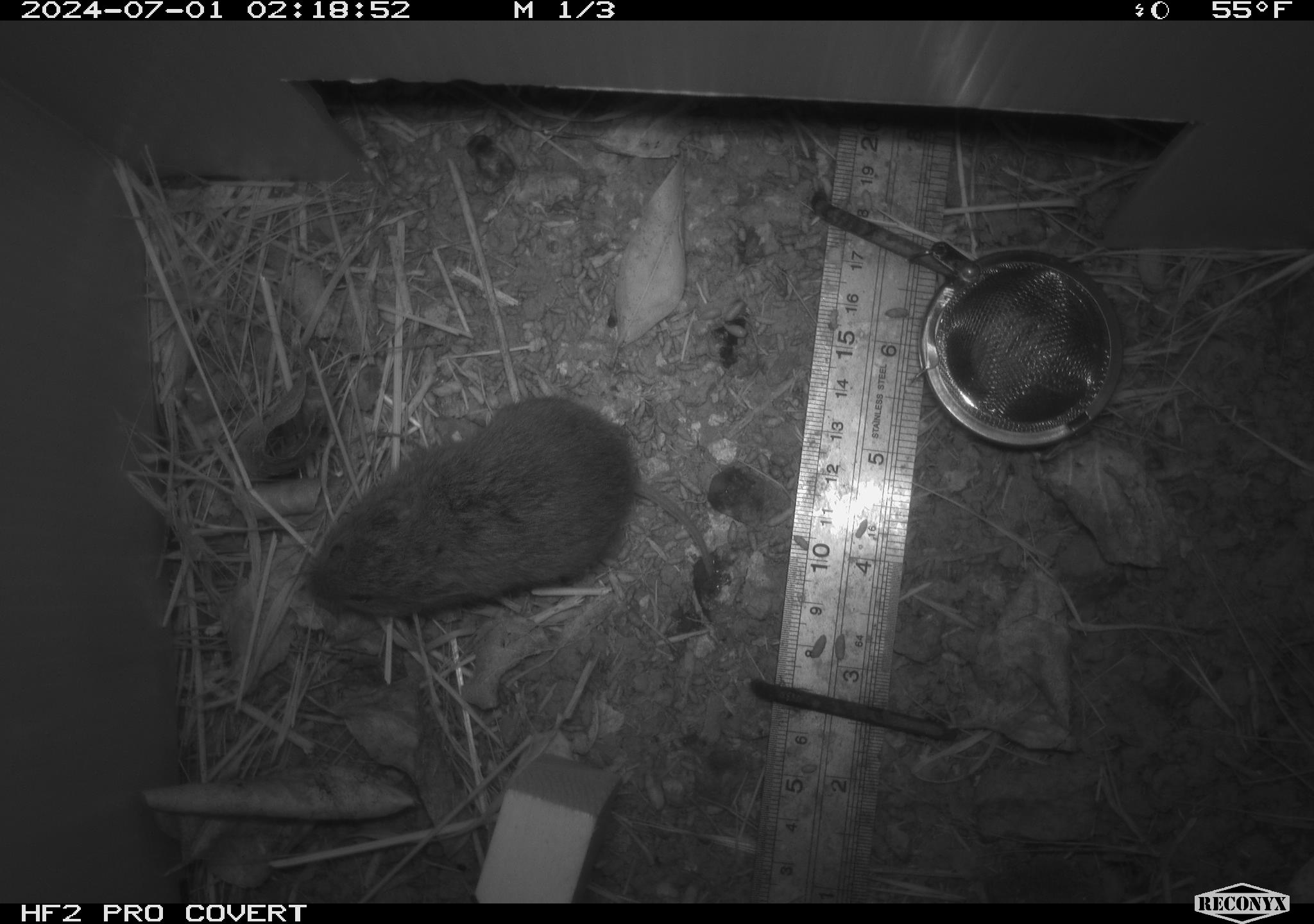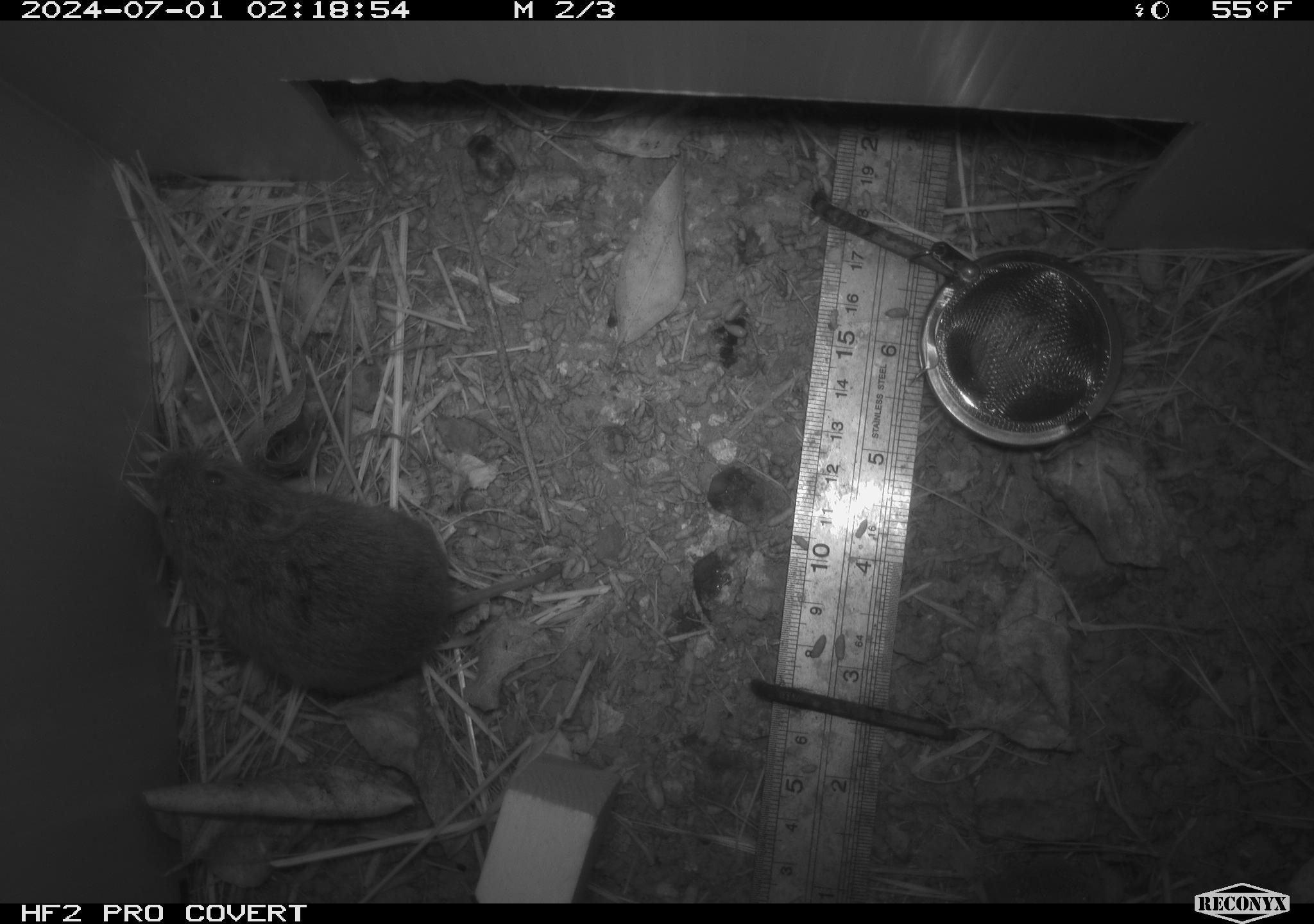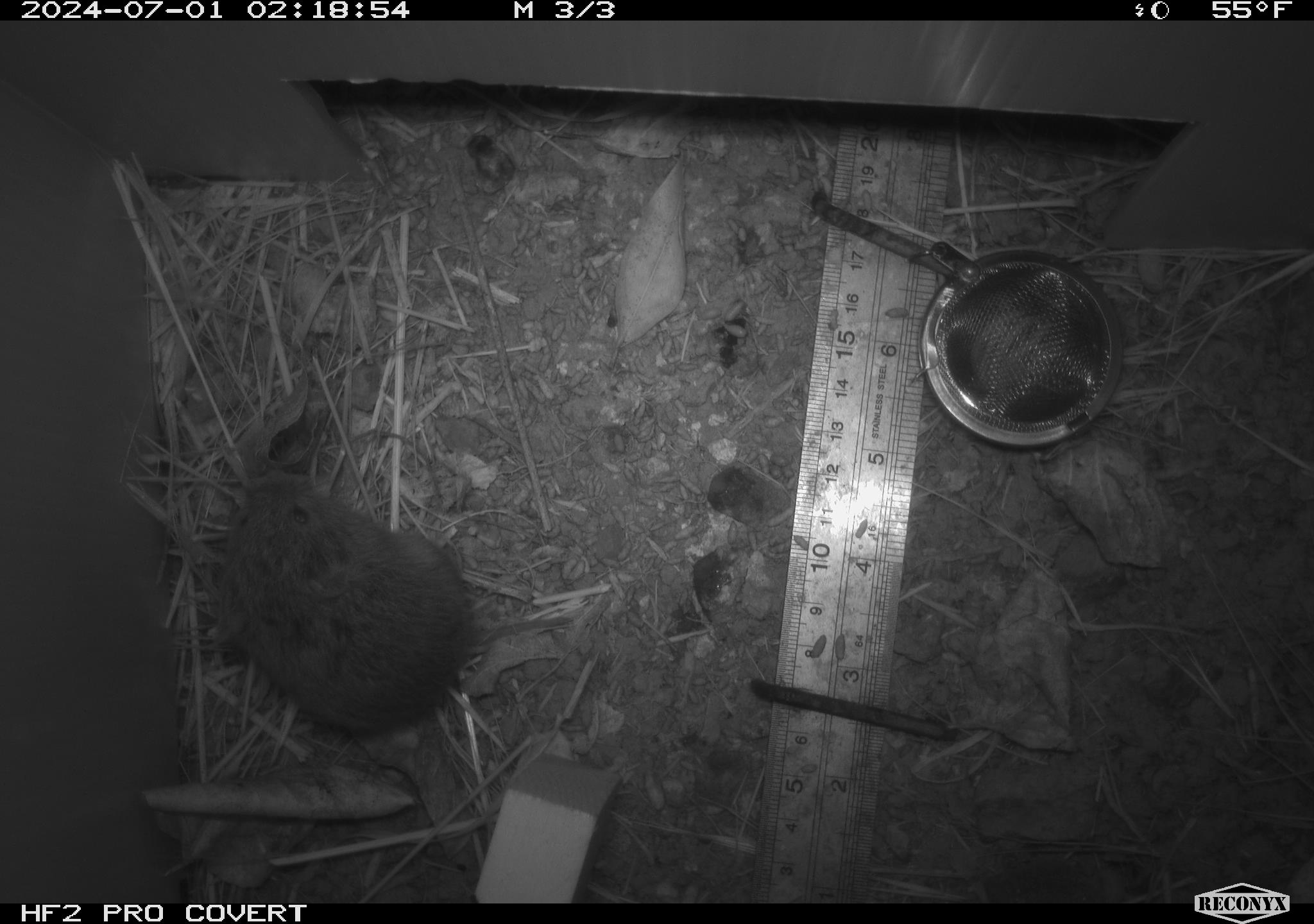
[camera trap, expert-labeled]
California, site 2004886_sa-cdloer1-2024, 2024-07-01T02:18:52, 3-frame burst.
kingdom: Animalia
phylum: Chordata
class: Mammalia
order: Rodentia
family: Cricetidae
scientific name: Arvicolinae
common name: voles, lemmings, and muskrats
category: arvicolinae subfamily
Arvicolinae subfamily (voles, lemmings, and muskrats) (Arvicolinae).